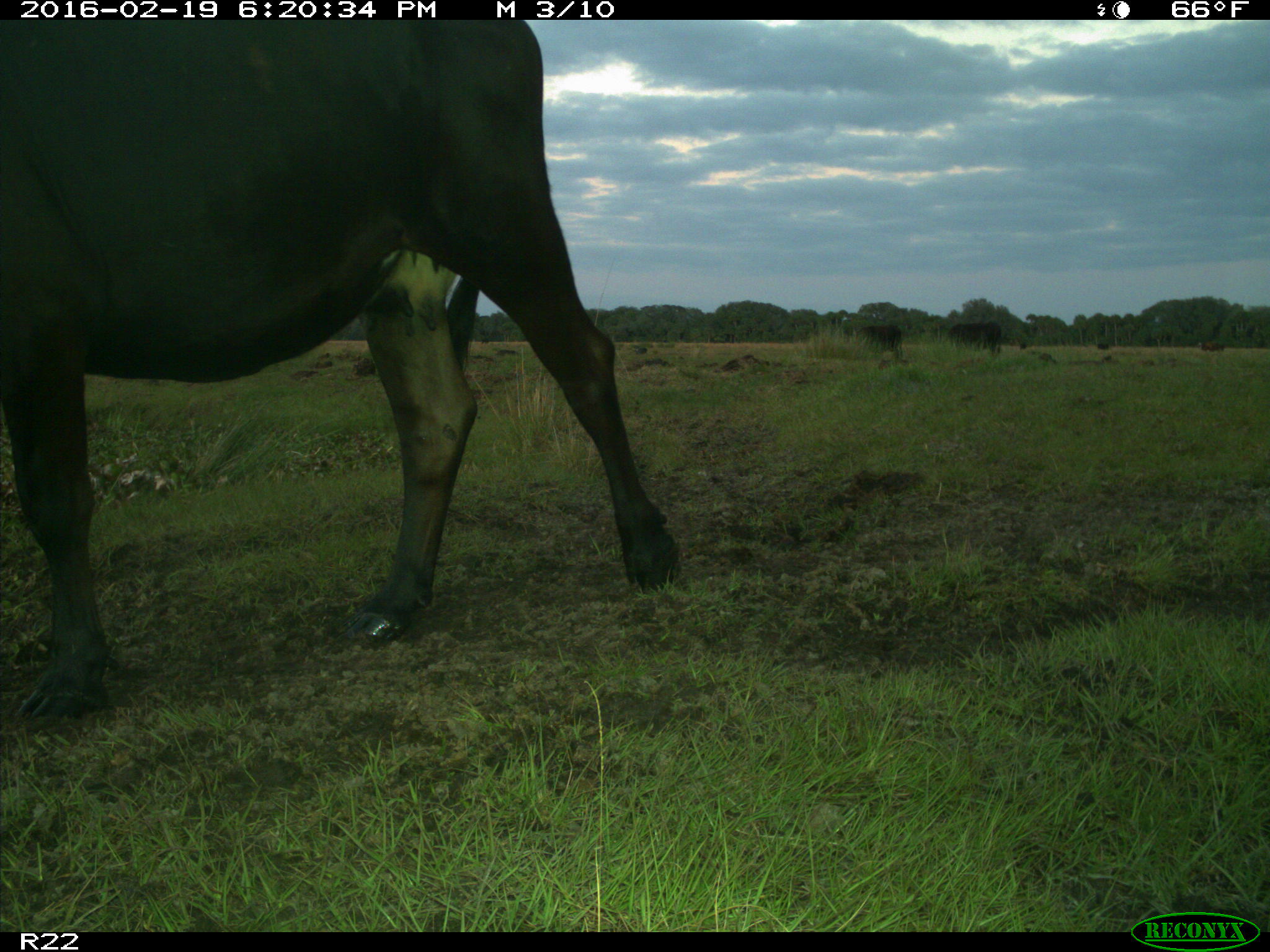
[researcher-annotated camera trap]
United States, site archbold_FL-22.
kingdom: Animalia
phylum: Chordata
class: Mammalia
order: Artiodactyla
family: Bovidae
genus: Bos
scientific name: Bos taurus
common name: domestic cow